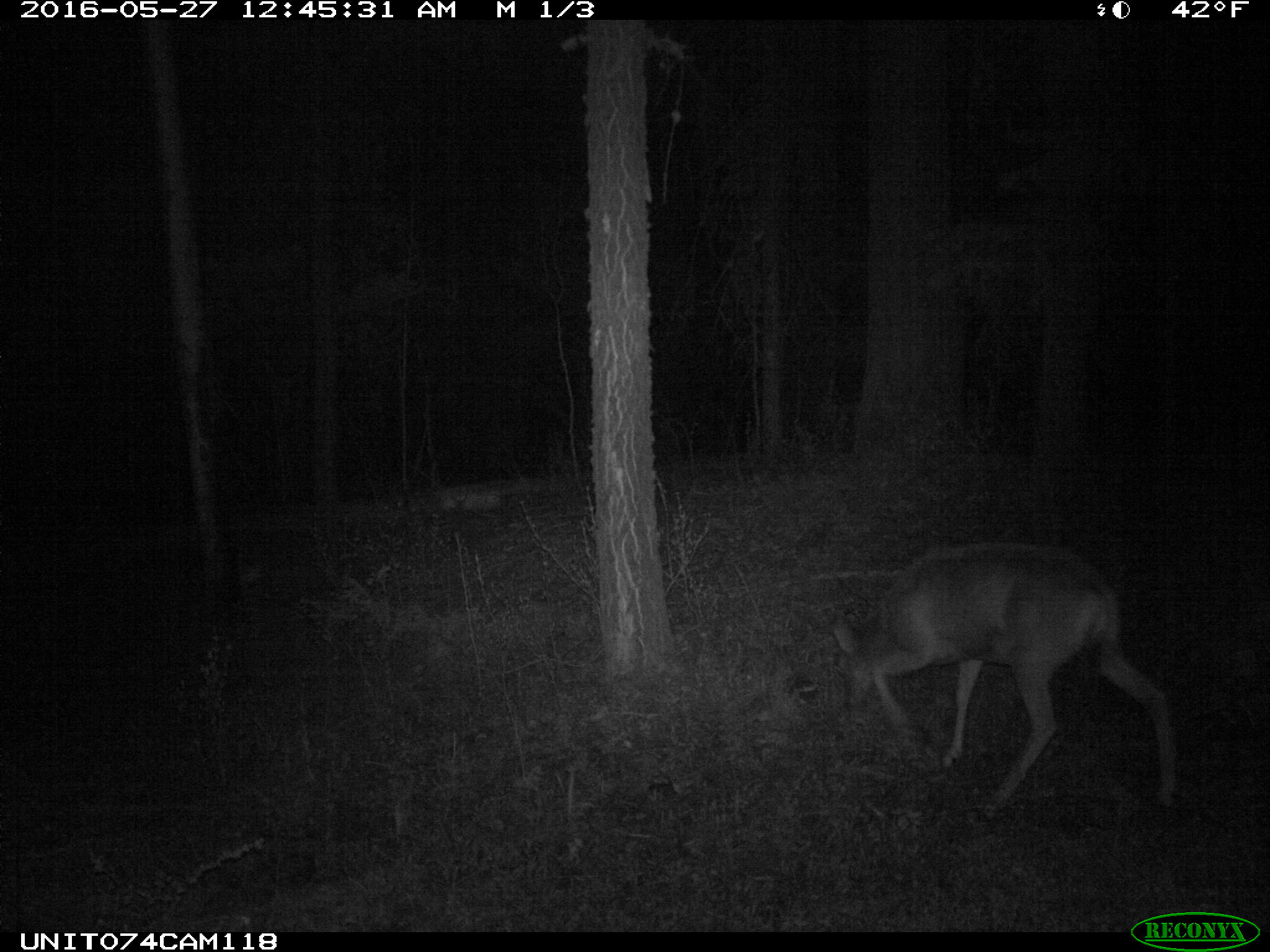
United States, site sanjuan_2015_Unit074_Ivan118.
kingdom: Animalia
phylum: Chordata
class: Mammalia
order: Artiodactyla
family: Cervidae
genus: Odocoileus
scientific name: Odocoileus hemionus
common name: mule deer